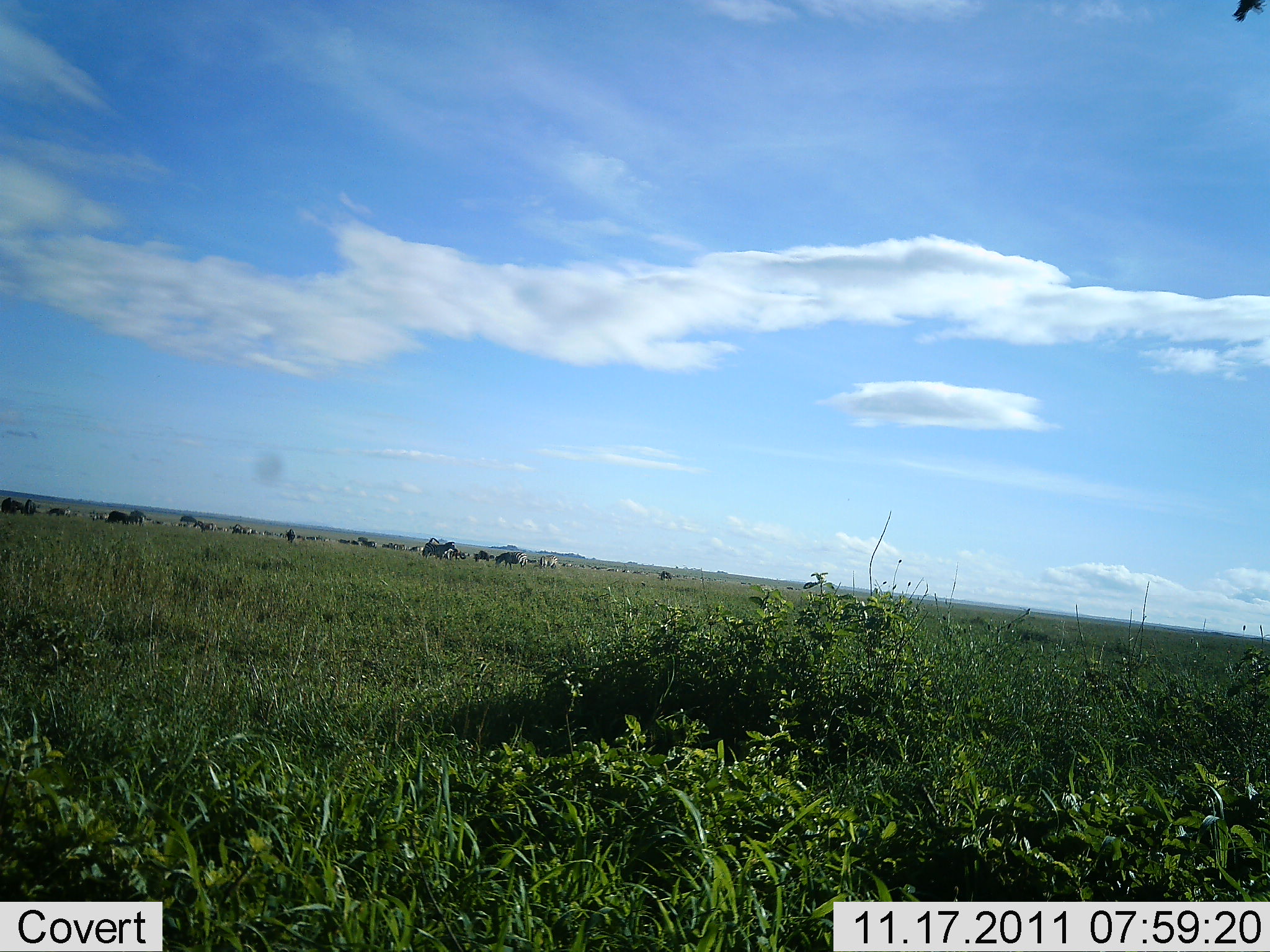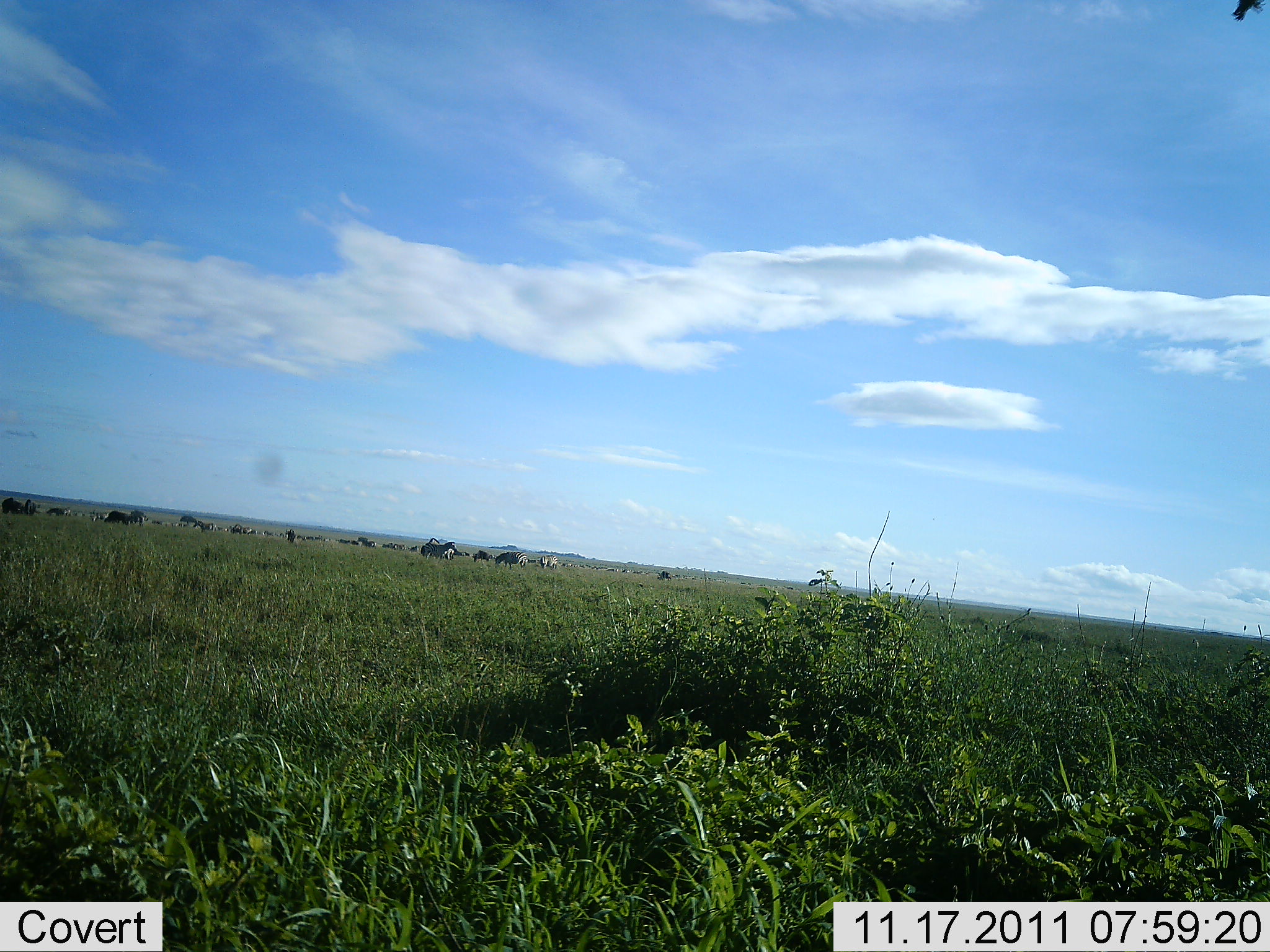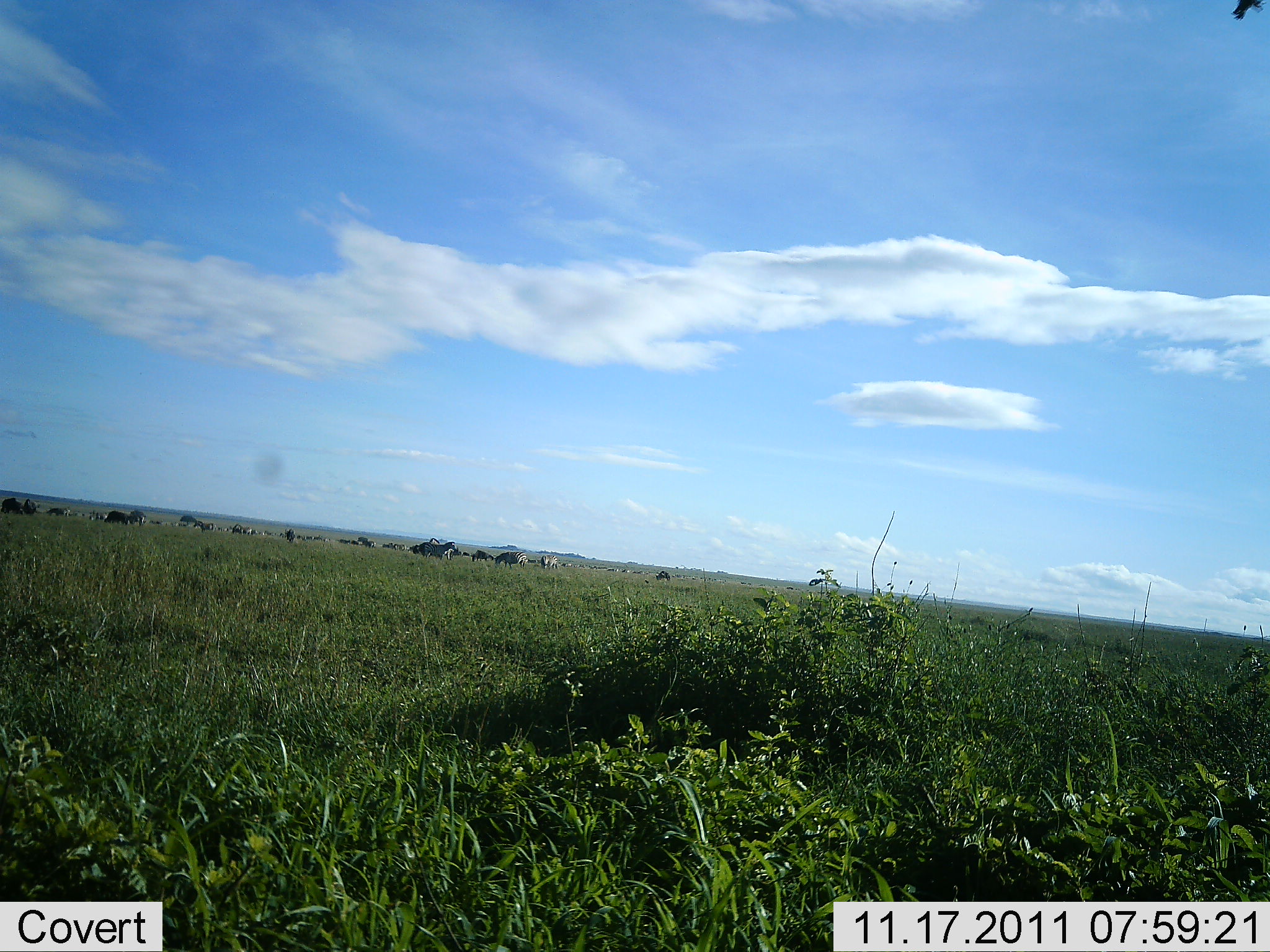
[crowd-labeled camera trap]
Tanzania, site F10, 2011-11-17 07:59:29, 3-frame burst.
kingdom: Animalia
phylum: Chordata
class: Mammalia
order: Perissodactyla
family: Equidae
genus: Equus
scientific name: Equus quagga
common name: plains zebra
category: zebra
Zebra (plains zebra) (Equus quagga), count 11-50. Behavior (volunteer vote fractions): standing 45%, resting 18%, moving 36%, interacting 9%. Young present (vote fraction): 0%. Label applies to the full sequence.